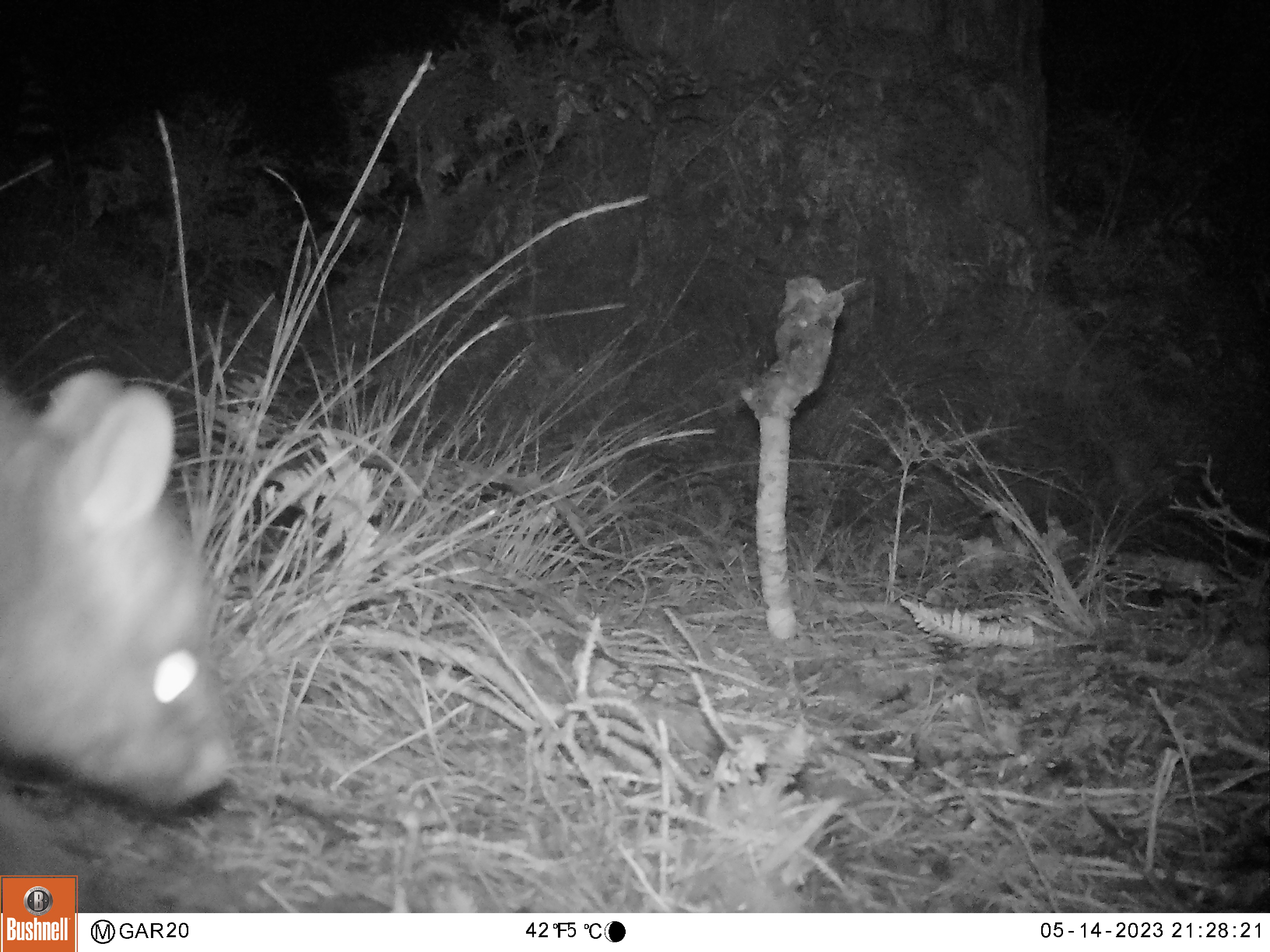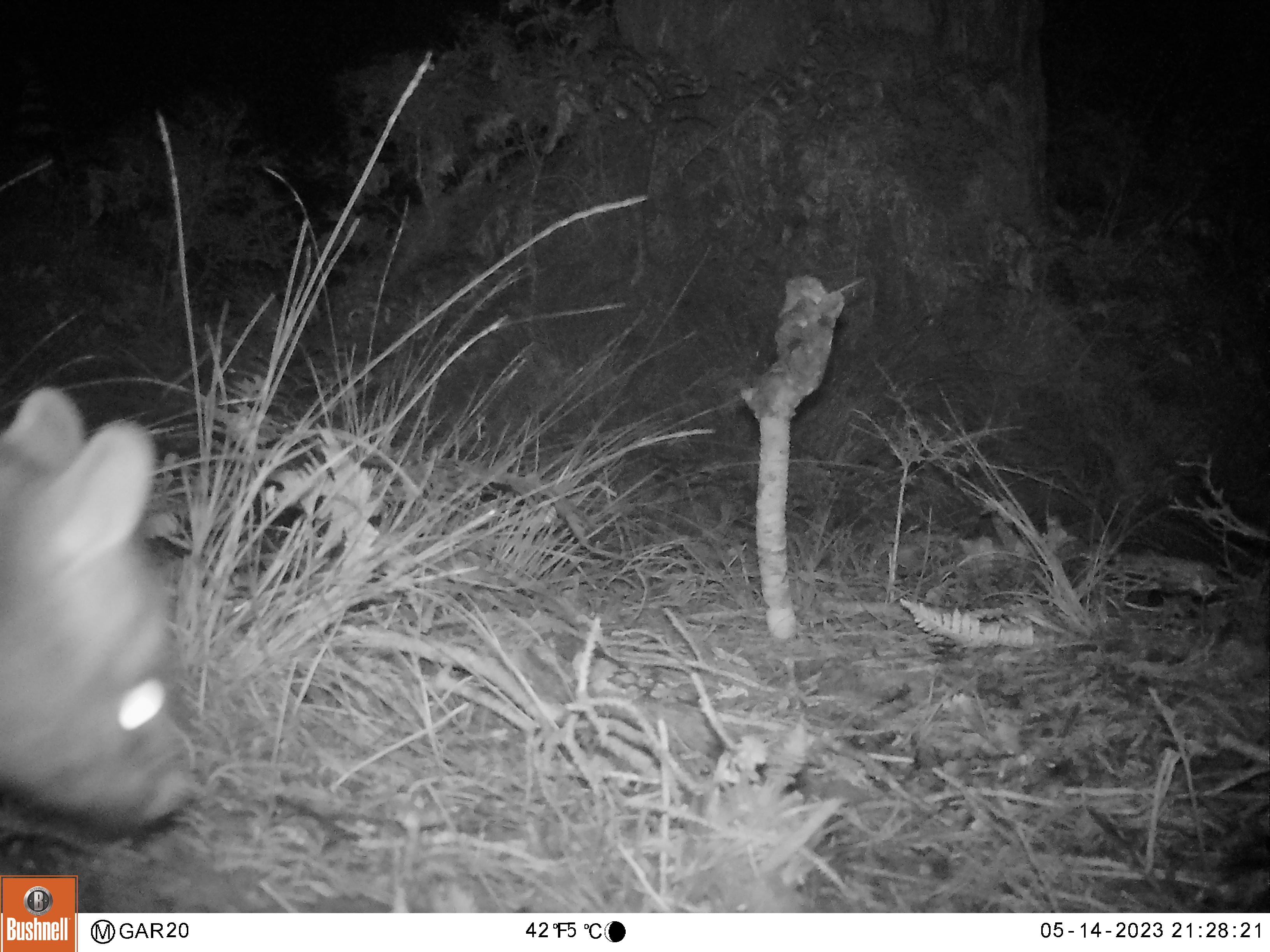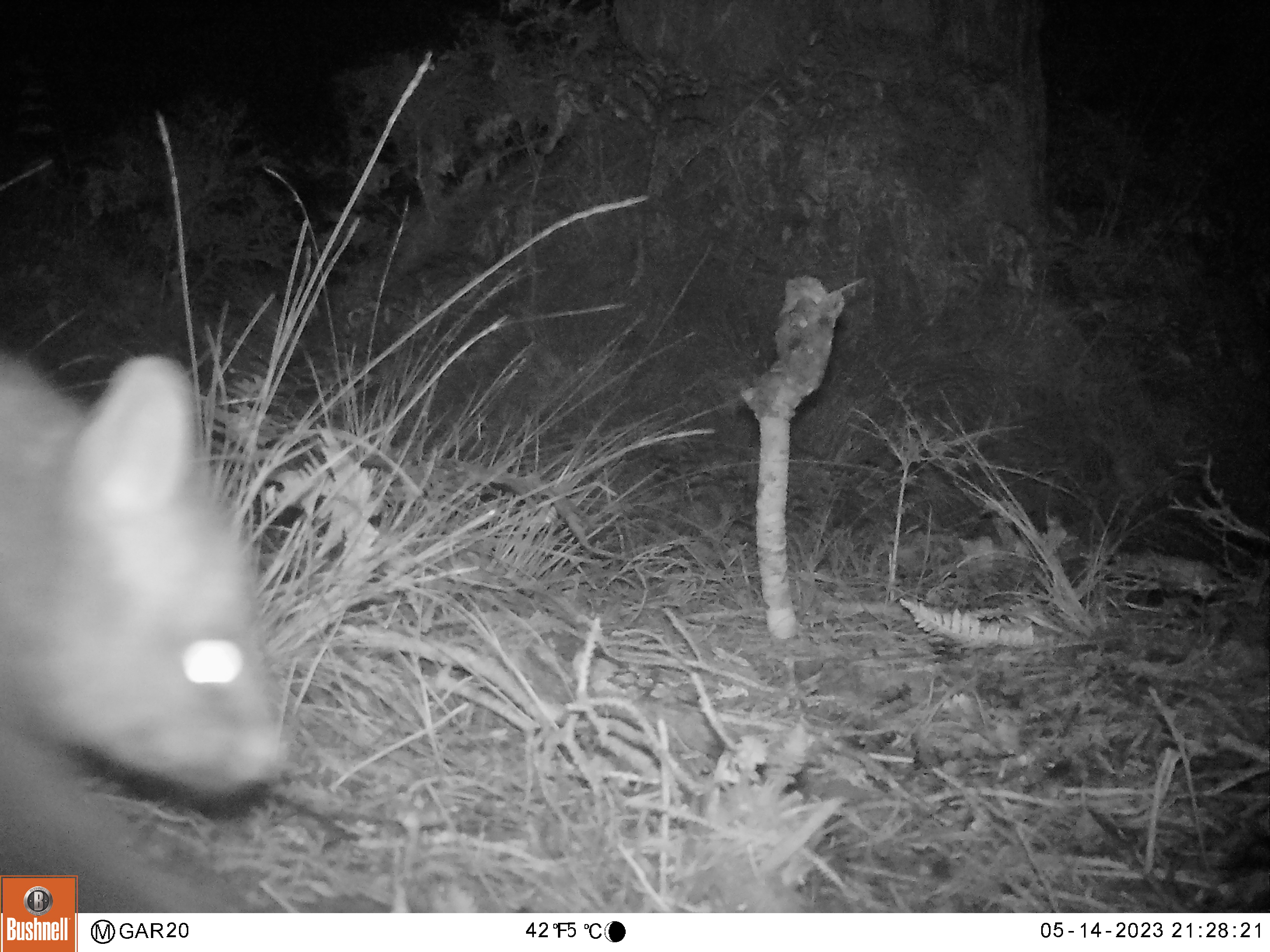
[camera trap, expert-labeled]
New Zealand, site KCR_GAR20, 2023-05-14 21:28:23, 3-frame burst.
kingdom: Animalia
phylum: Chordata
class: Mammalia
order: Diprotodontia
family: Phalangeridae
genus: Trichosurus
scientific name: Trichosurus vulpecula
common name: common brushtail possum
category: possum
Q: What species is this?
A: Possum (common brushtail possum) (Trichosurus vulpecula).